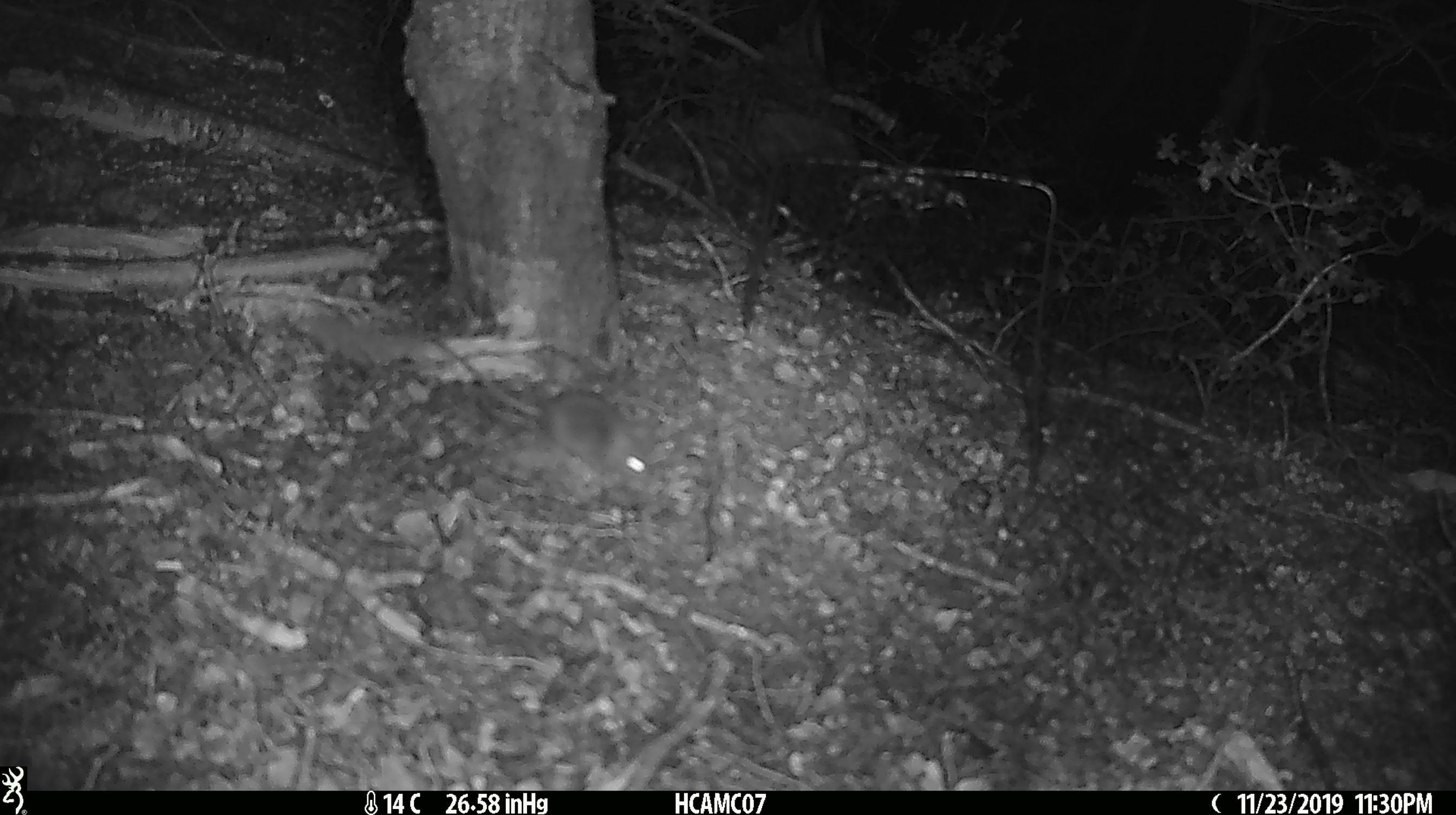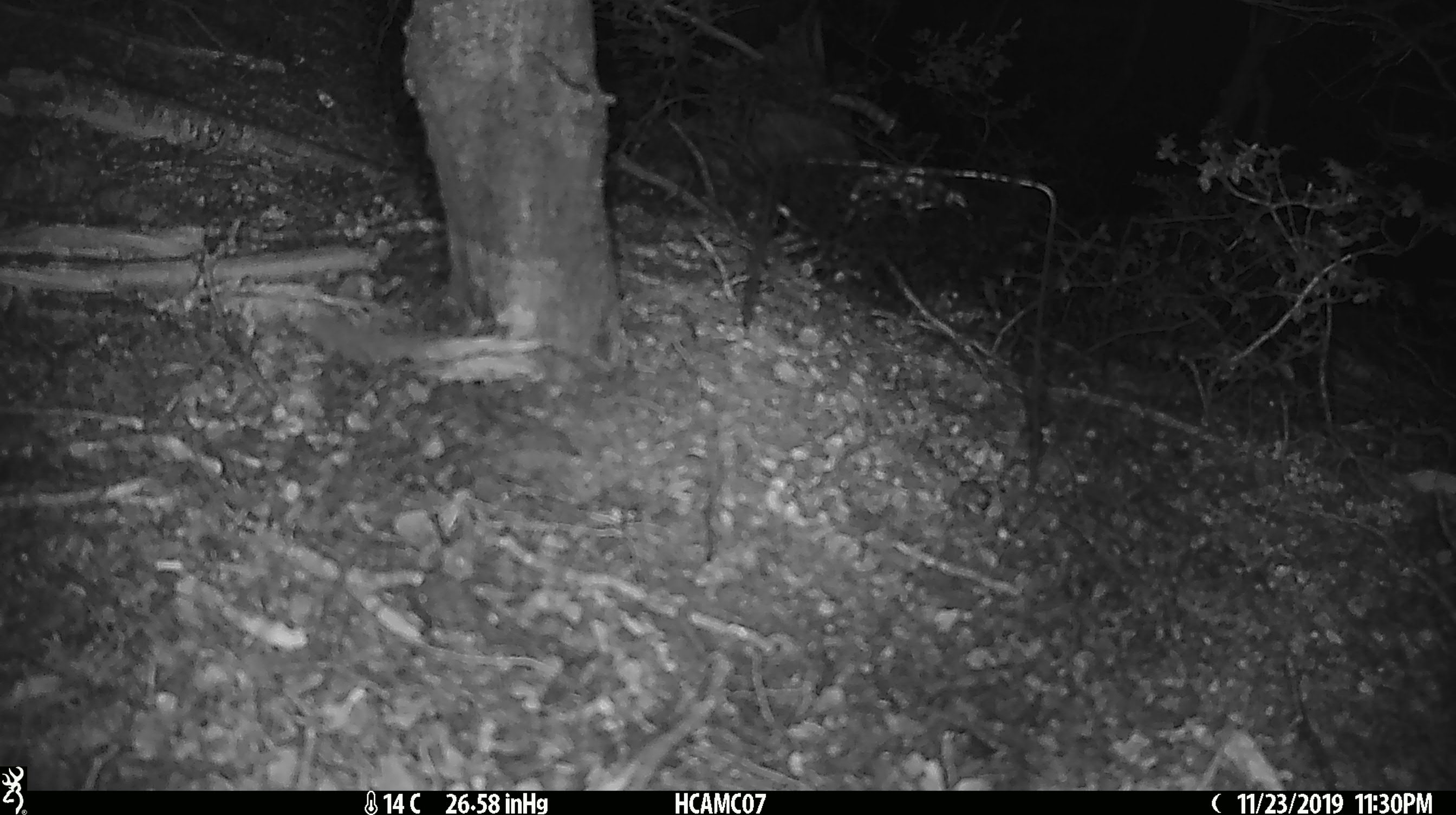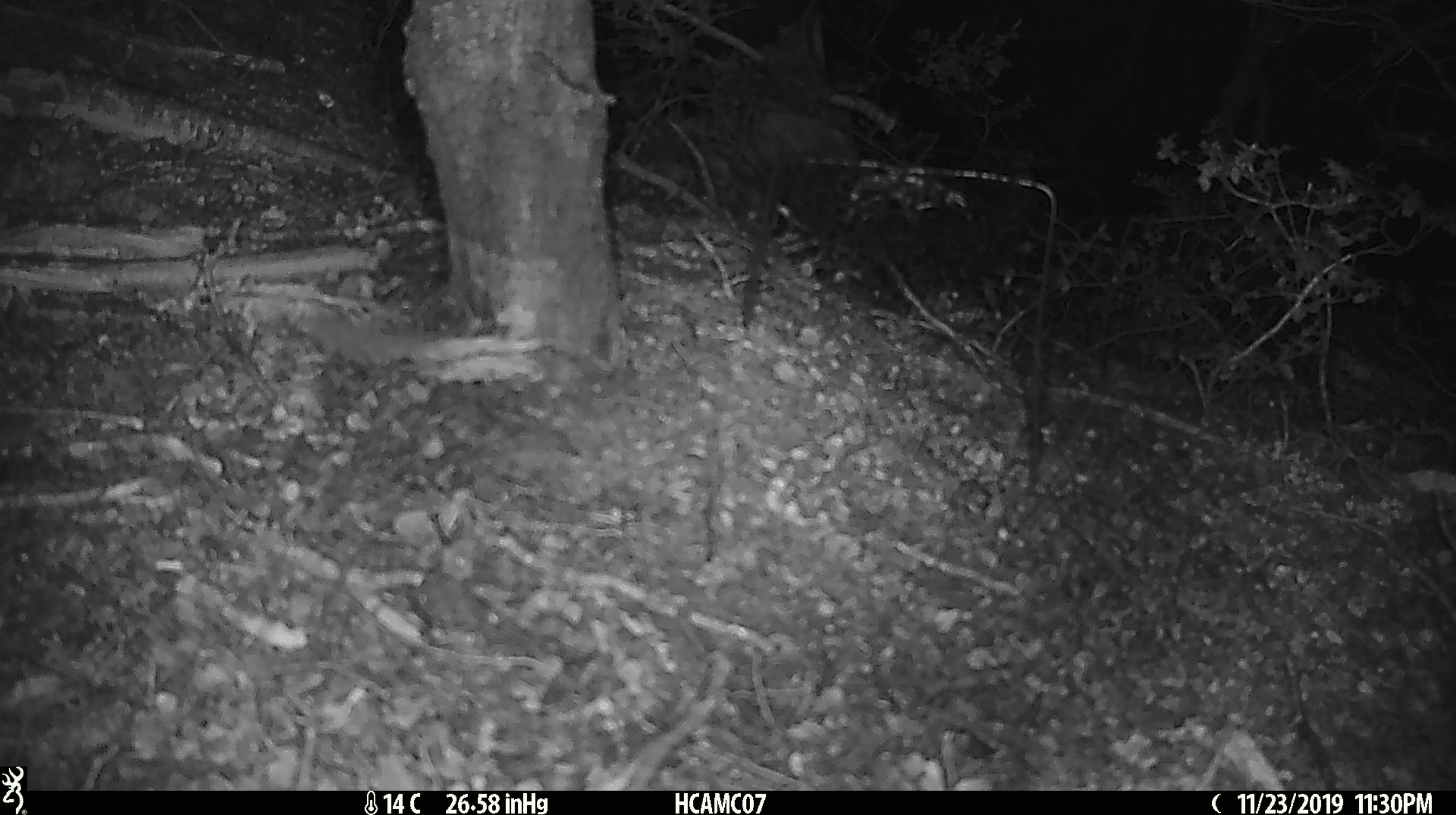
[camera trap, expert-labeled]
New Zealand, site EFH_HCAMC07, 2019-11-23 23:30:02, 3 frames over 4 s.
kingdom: Animalia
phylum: Chordata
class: Mammalia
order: Rodentia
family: Muridae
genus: Mus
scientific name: Mus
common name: mouse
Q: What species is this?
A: Mouse (Mus).